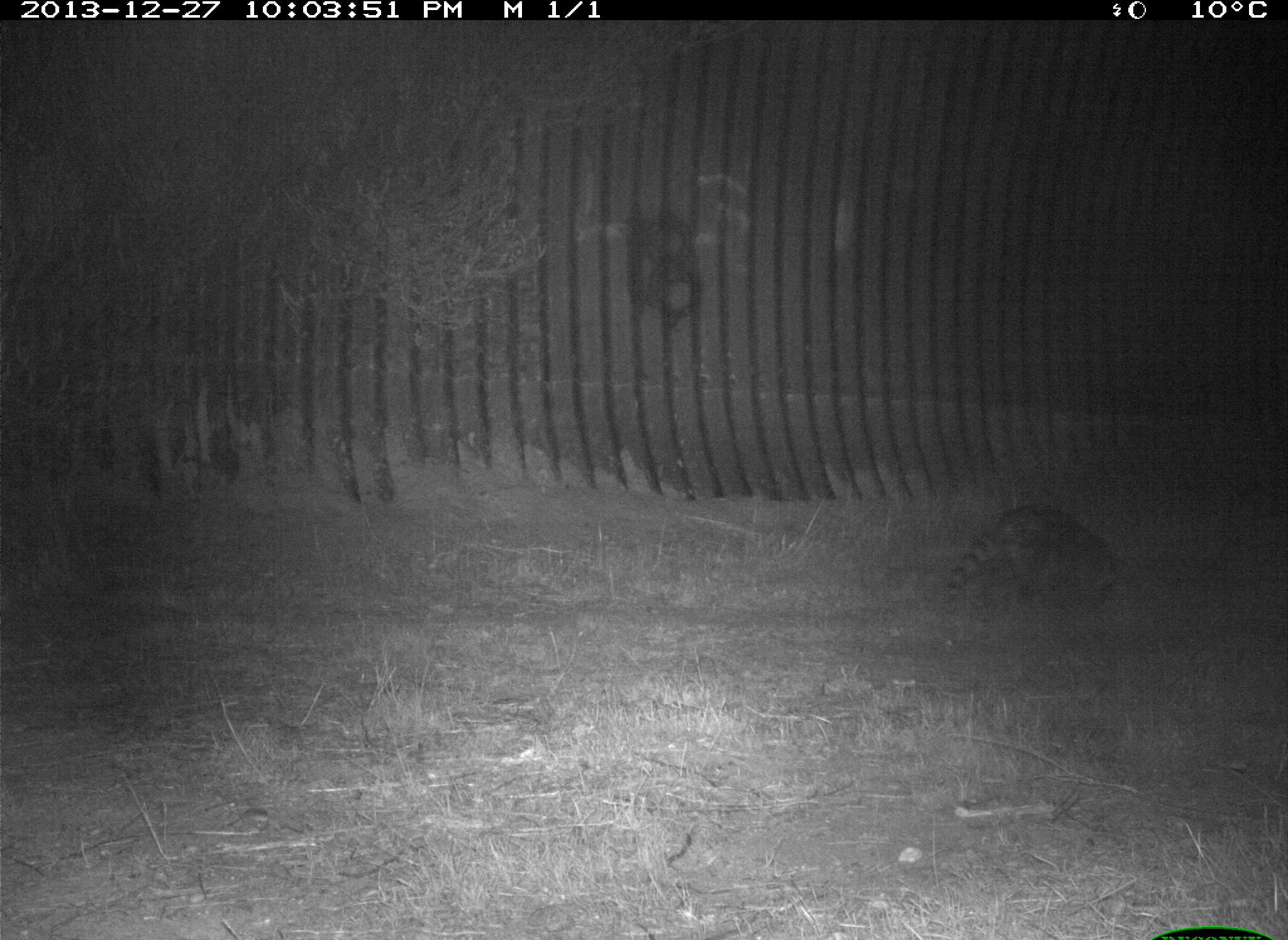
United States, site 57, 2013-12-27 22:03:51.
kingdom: Animalia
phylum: Chordata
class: Mammalia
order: Carnivora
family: Procyonidae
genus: Procyon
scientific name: Procyon lotor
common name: raccoon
Raccoon (Procyon lotor).